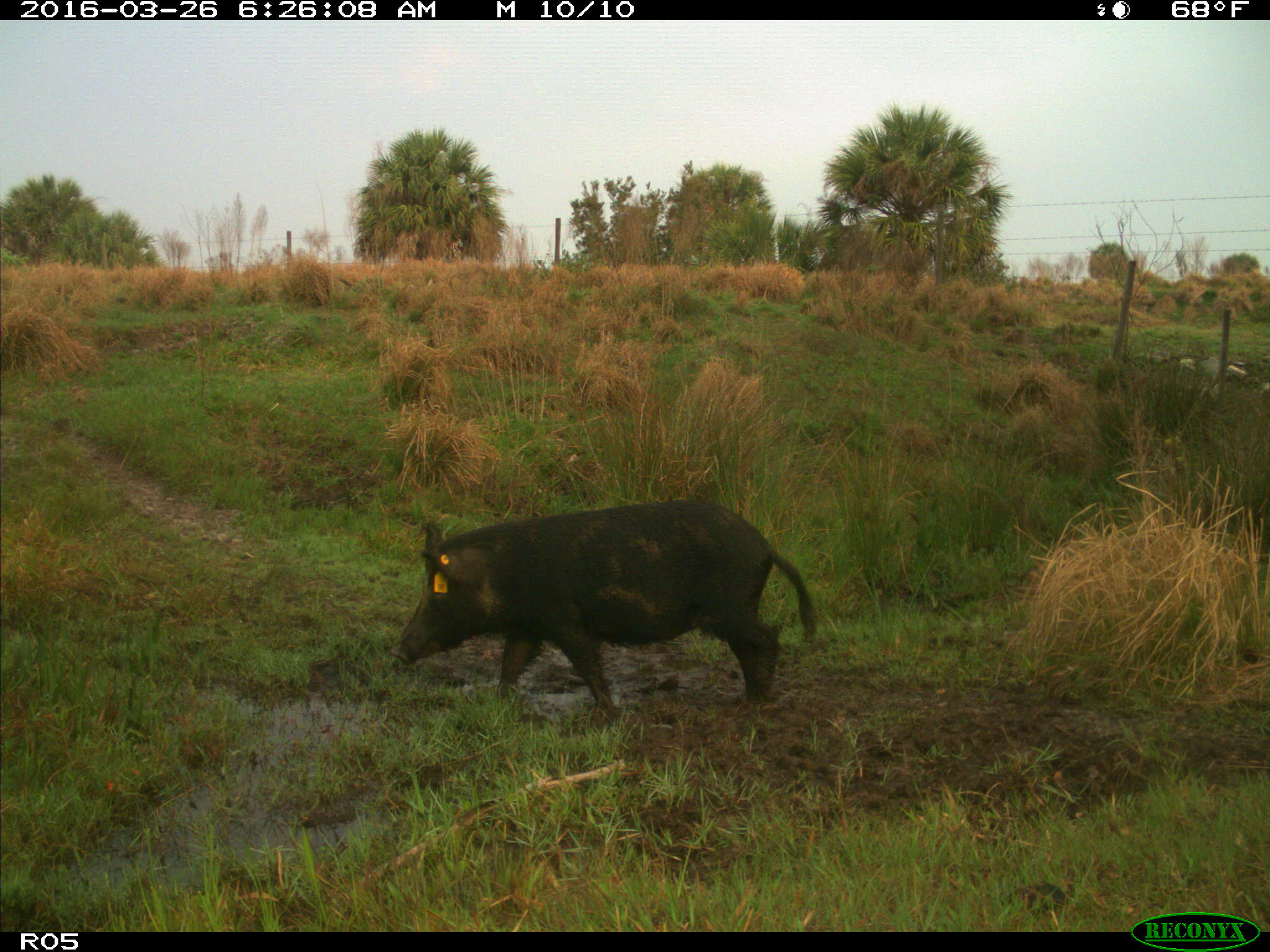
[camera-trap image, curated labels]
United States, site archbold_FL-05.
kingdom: Animalia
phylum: Chordata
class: Mammalia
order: Artiodactyla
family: Suidae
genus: Sus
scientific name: Sus scrofa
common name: wild boar